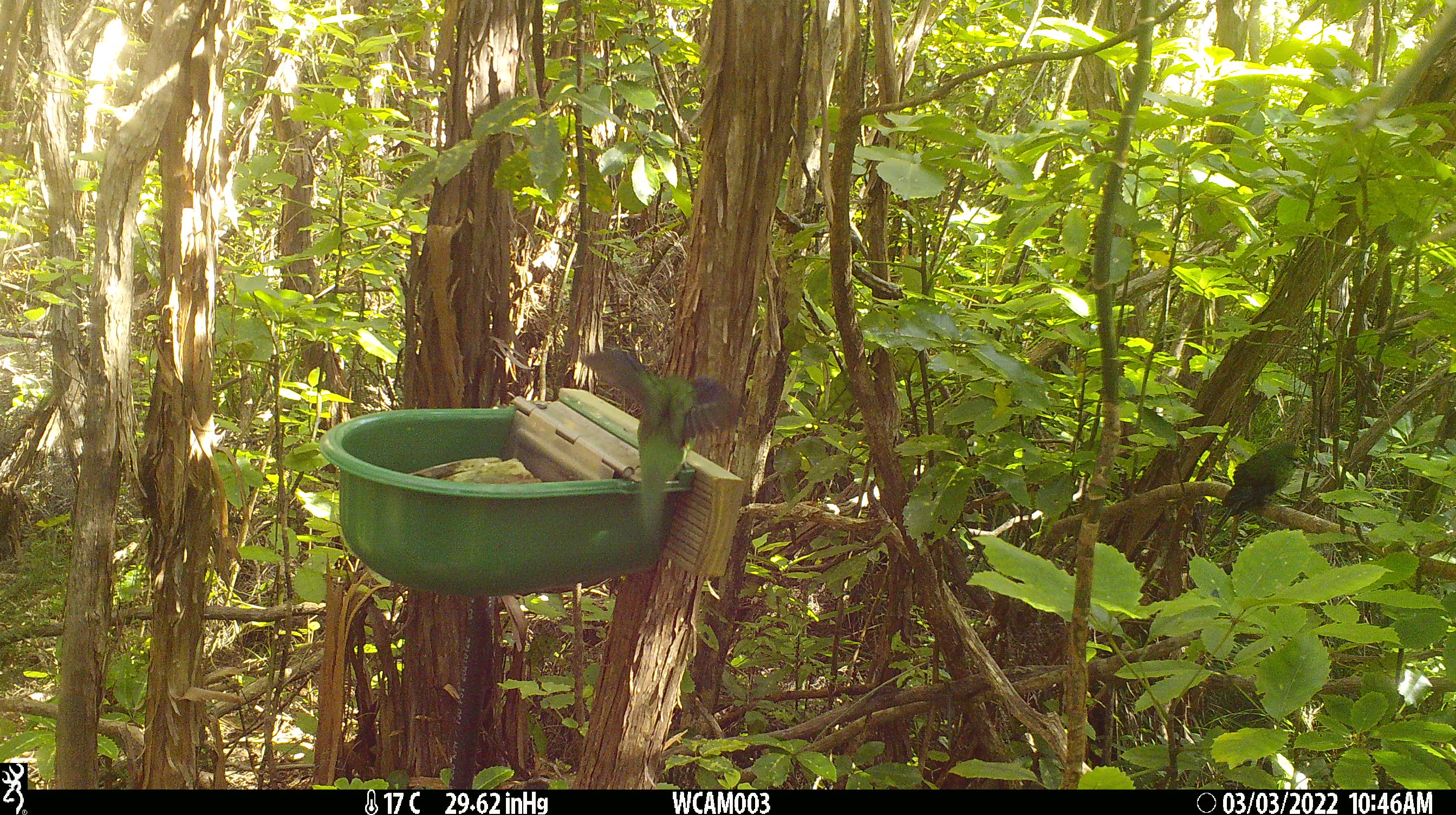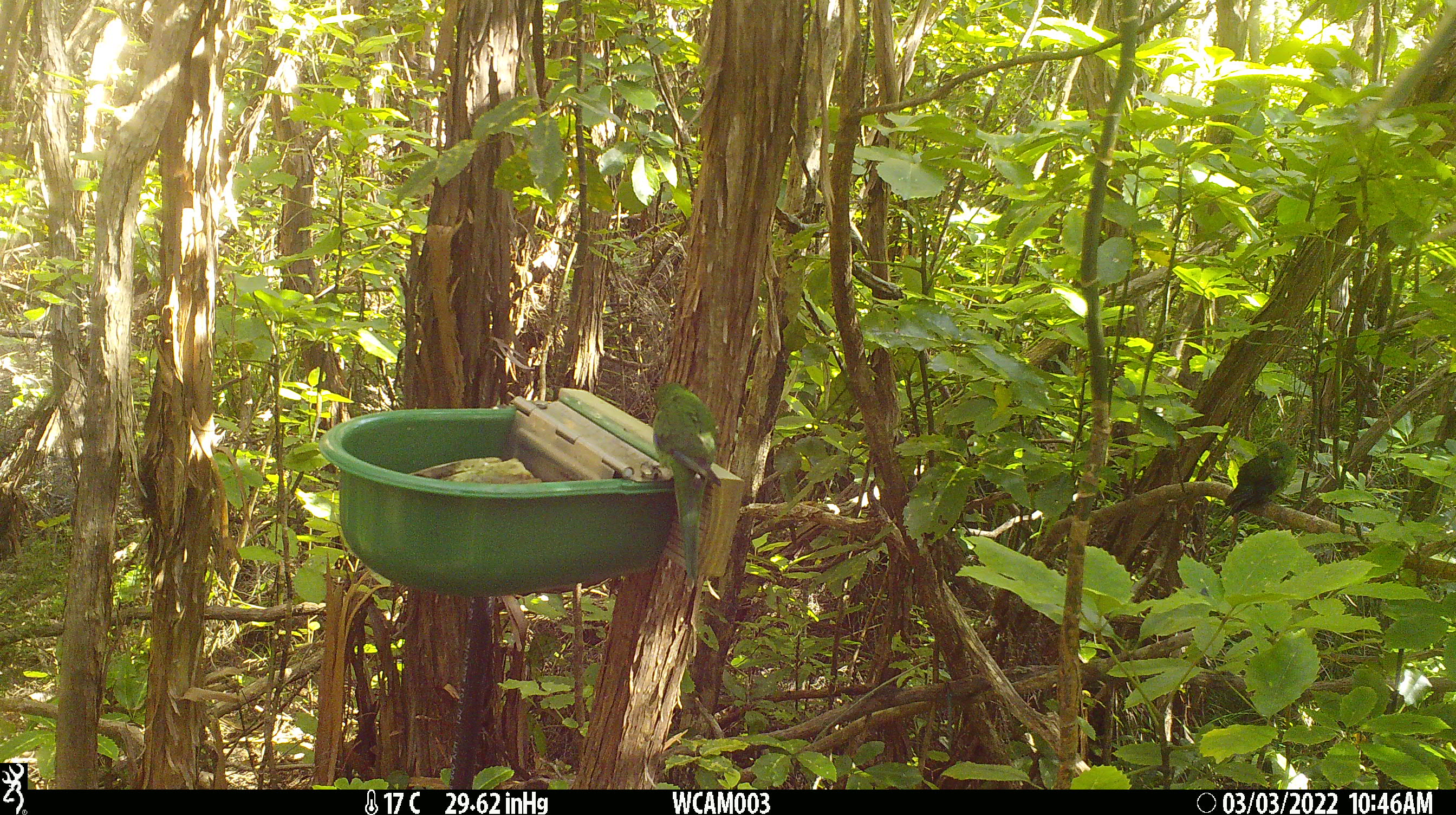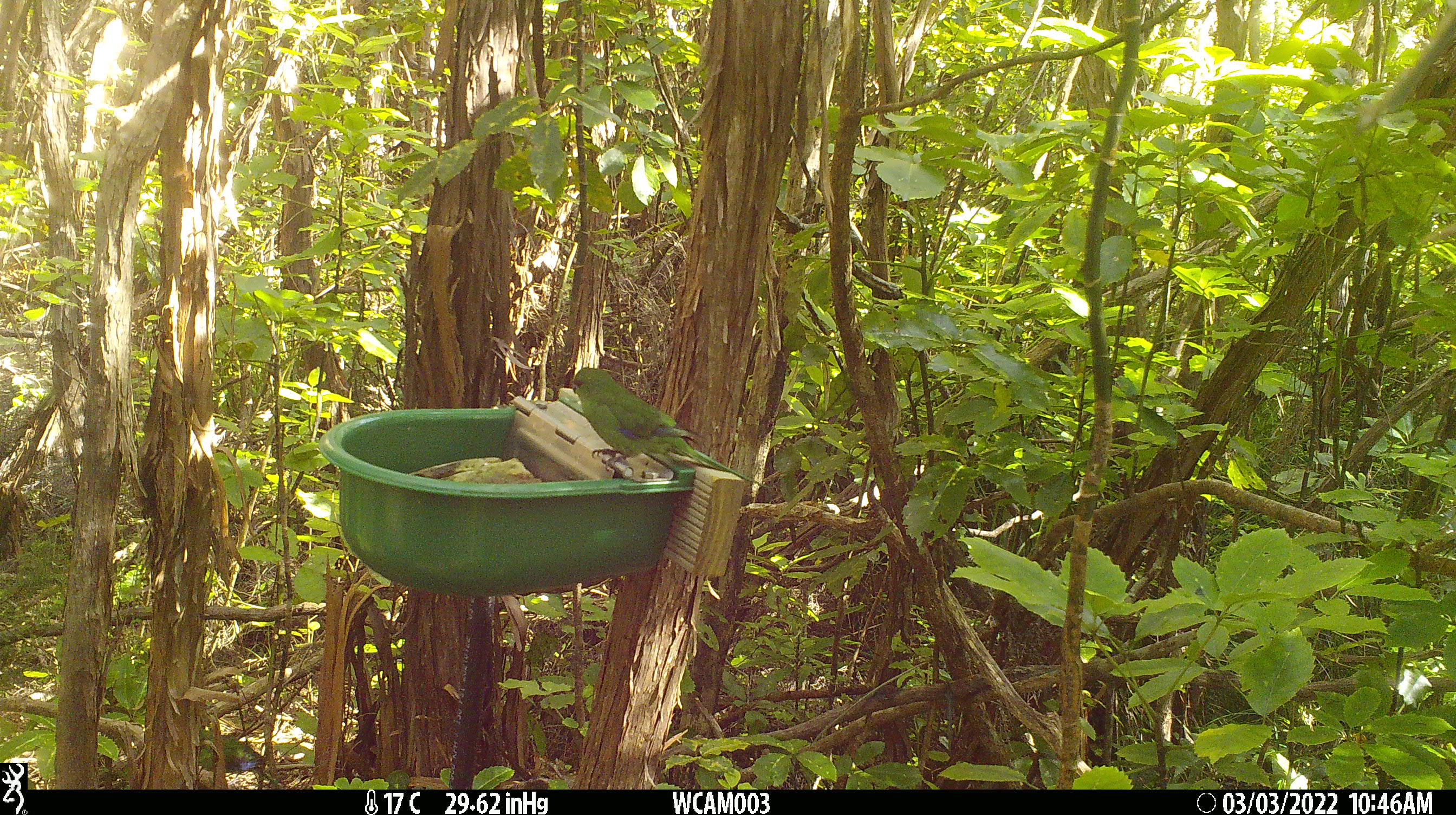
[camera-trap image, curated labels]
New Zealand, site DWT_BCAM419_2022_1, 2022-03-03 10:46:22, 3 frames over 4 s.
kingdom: Animalia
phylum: Chordata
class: Aves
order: Psittaciformes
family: Psittaculidae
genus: Cyanoramphus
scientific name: Cyanoramphus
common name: parakeet